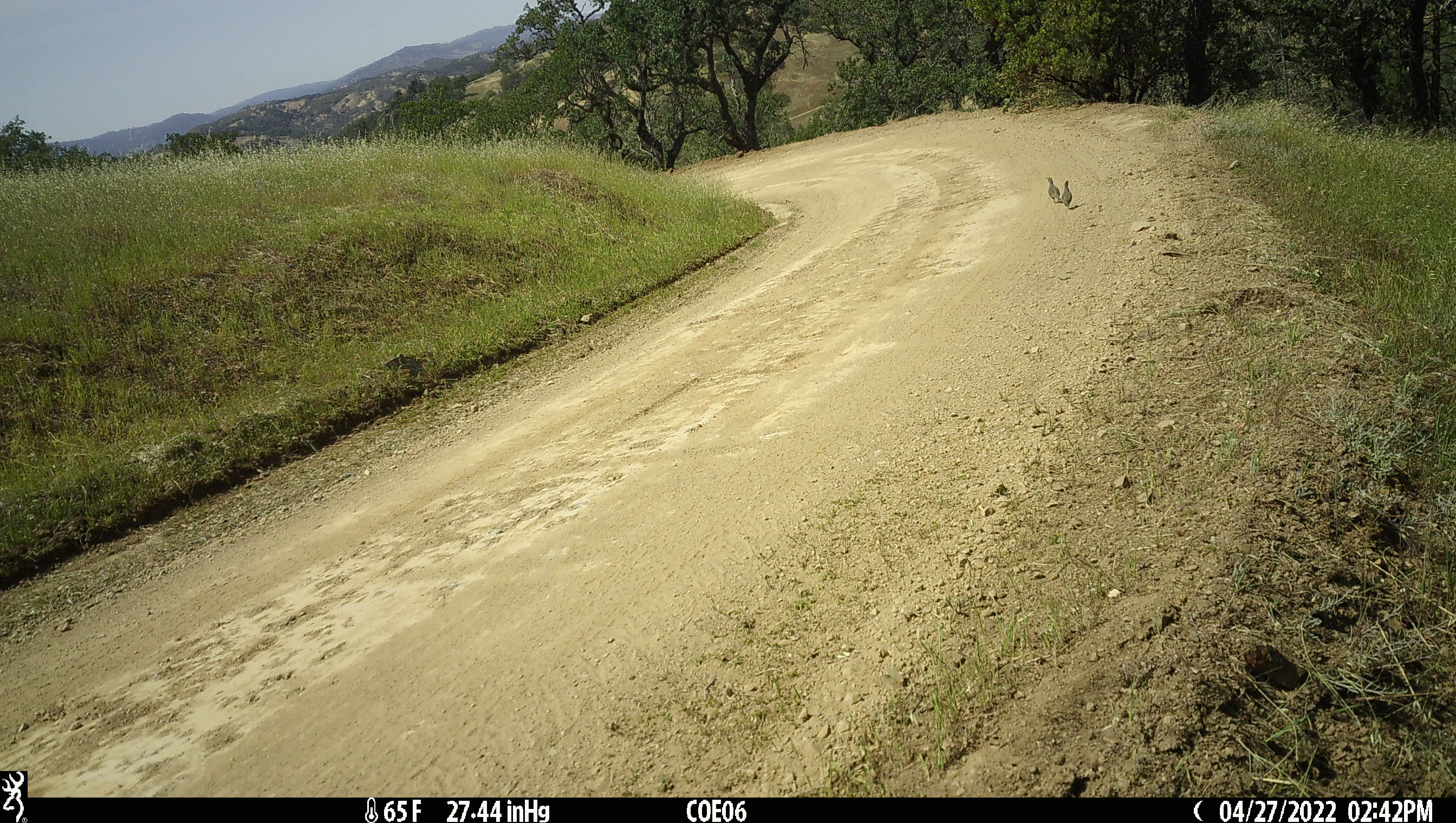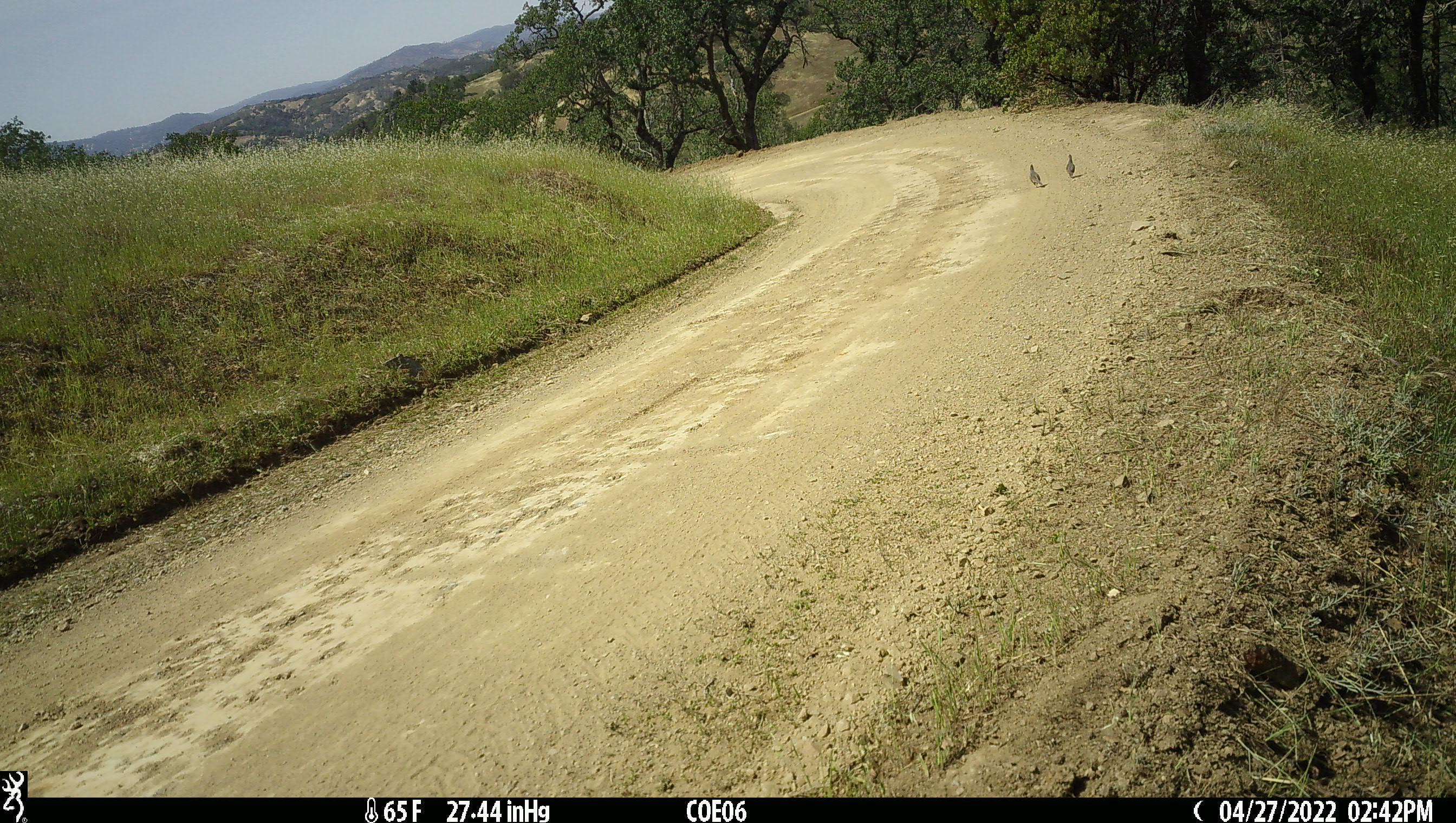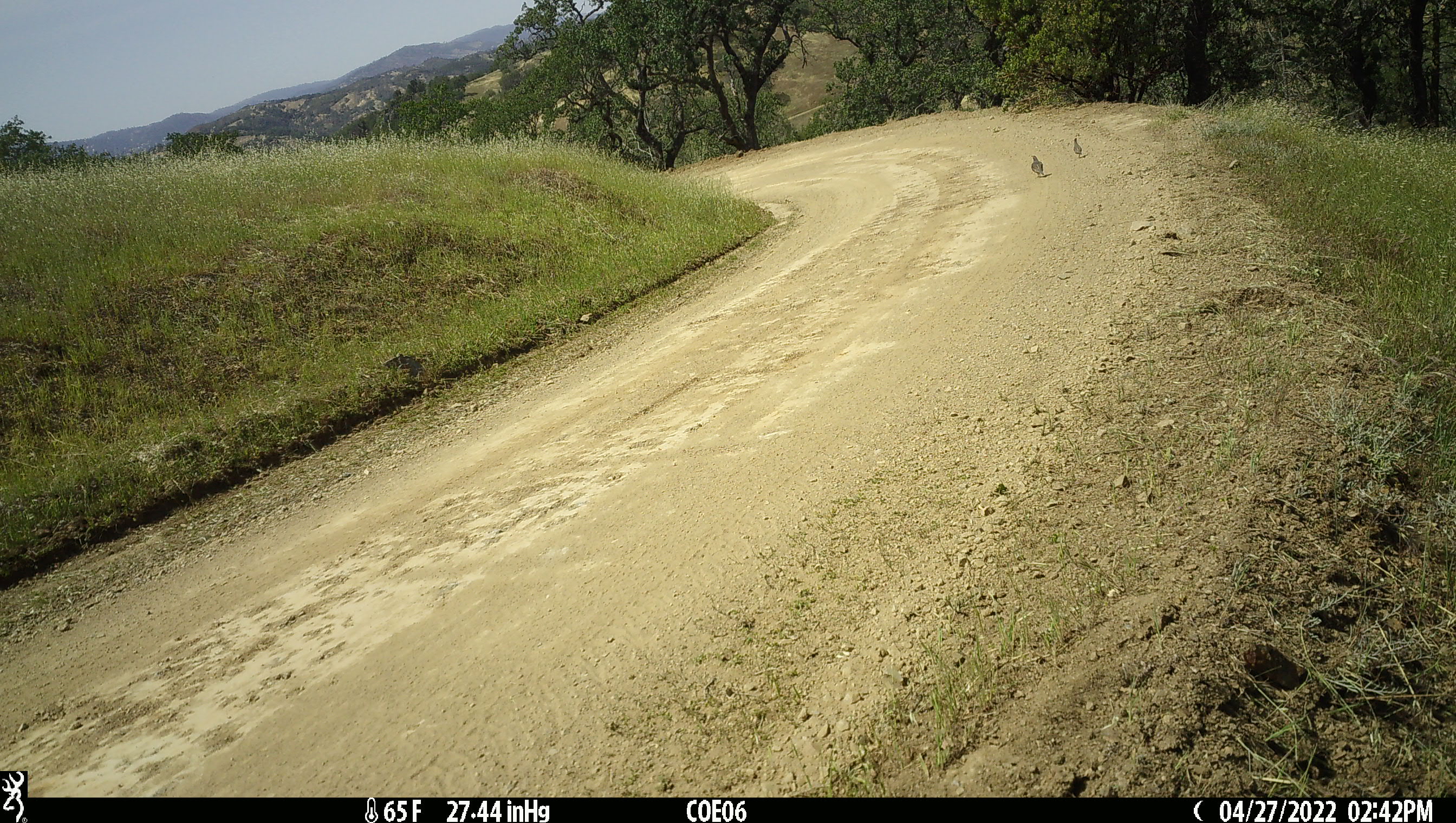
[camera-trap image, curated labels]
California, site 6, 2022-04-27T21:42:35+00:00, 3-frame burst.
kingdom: Animalia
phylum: Chordata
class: Aves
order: Galliformes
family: Odontophoridae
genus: Callipepla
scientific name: Callipepla californica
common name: california quail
California quail (Callipepla californica).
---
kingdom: Animalia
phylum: Chordata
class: Aves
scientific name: Aves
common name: bird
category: unknown bird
Unknown bird (bird) (Aves).